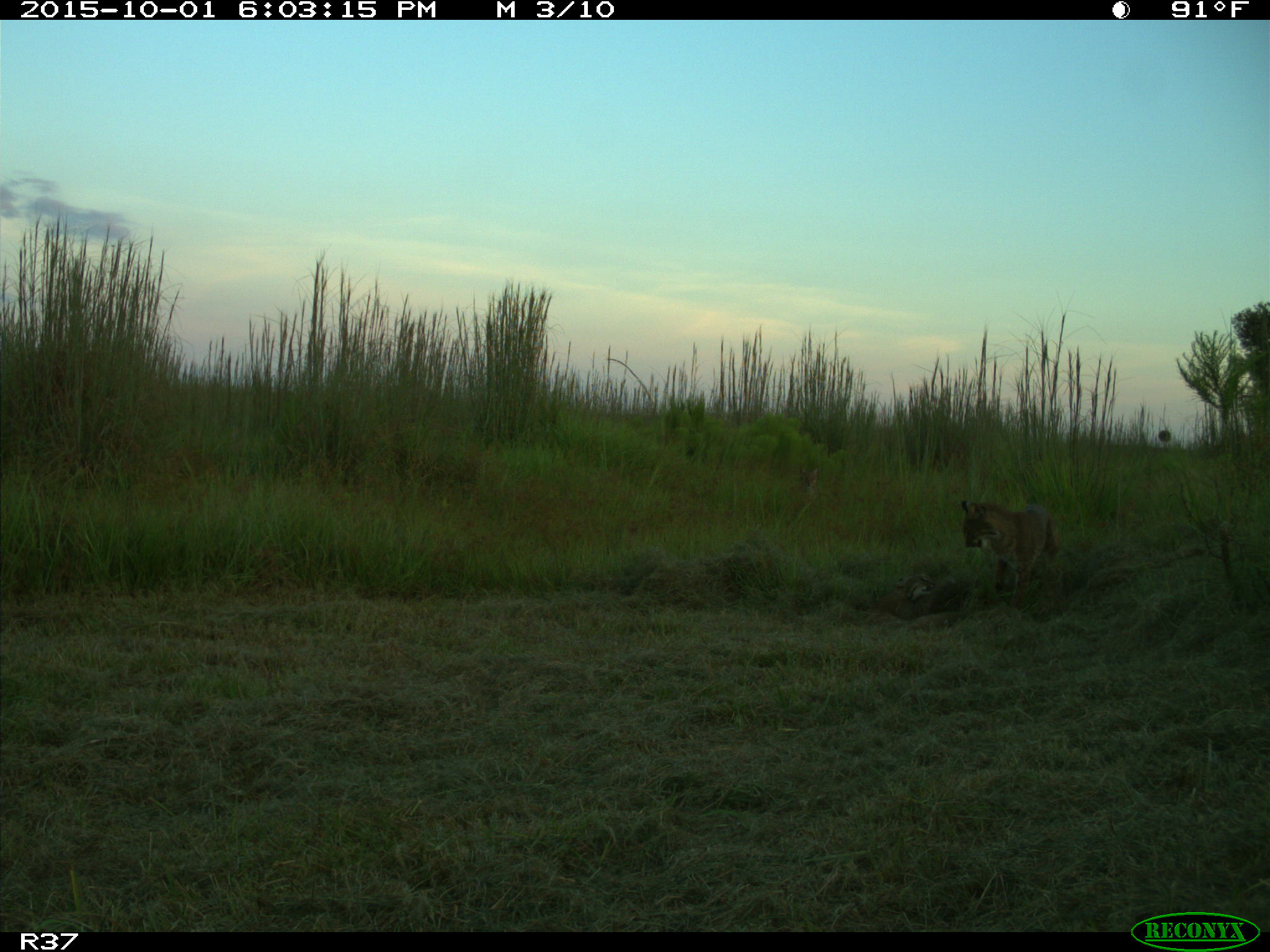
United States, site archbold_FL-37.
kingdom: Animalia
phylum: Chordata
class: Mammalia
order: Carnivora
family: Felidae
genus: Lynx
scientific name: Lynx rufus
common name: bobcat